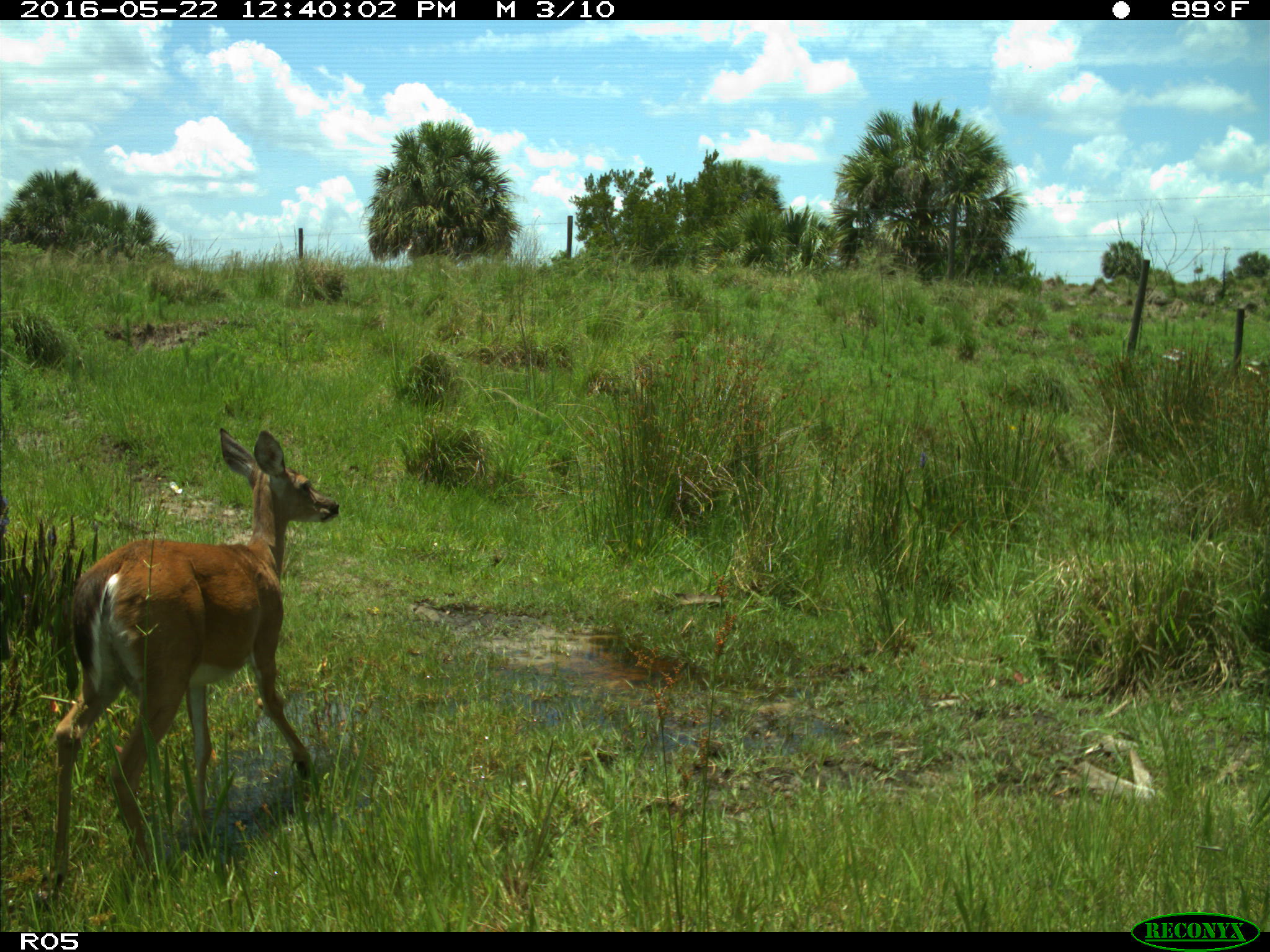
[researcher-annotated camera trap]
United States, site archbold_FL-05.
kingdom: Animalia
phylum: Chordata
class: Mammalia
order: Artiodactyla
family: Cervidae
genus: Odocoileus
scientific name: Odocoileus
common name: deer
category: unidentified deer